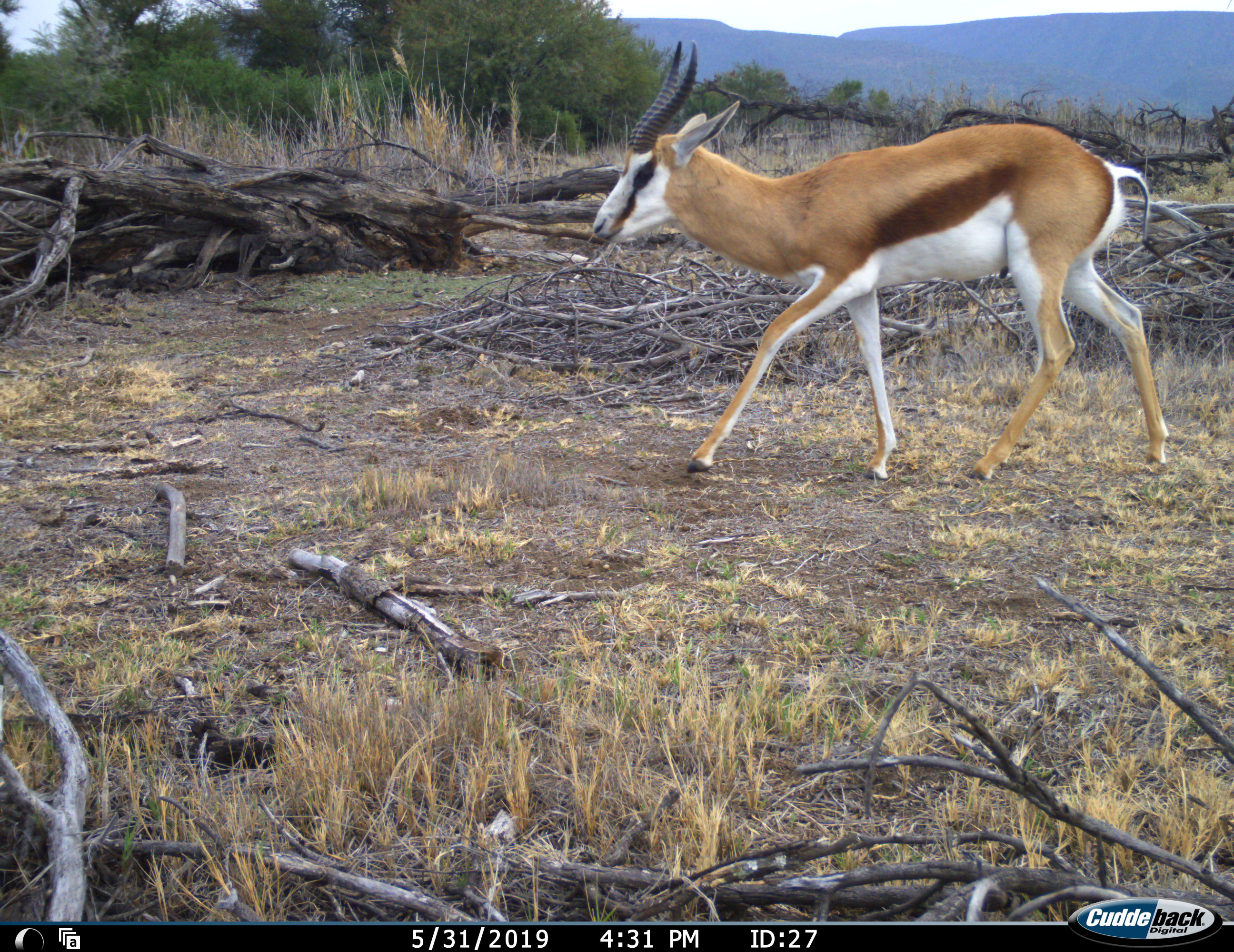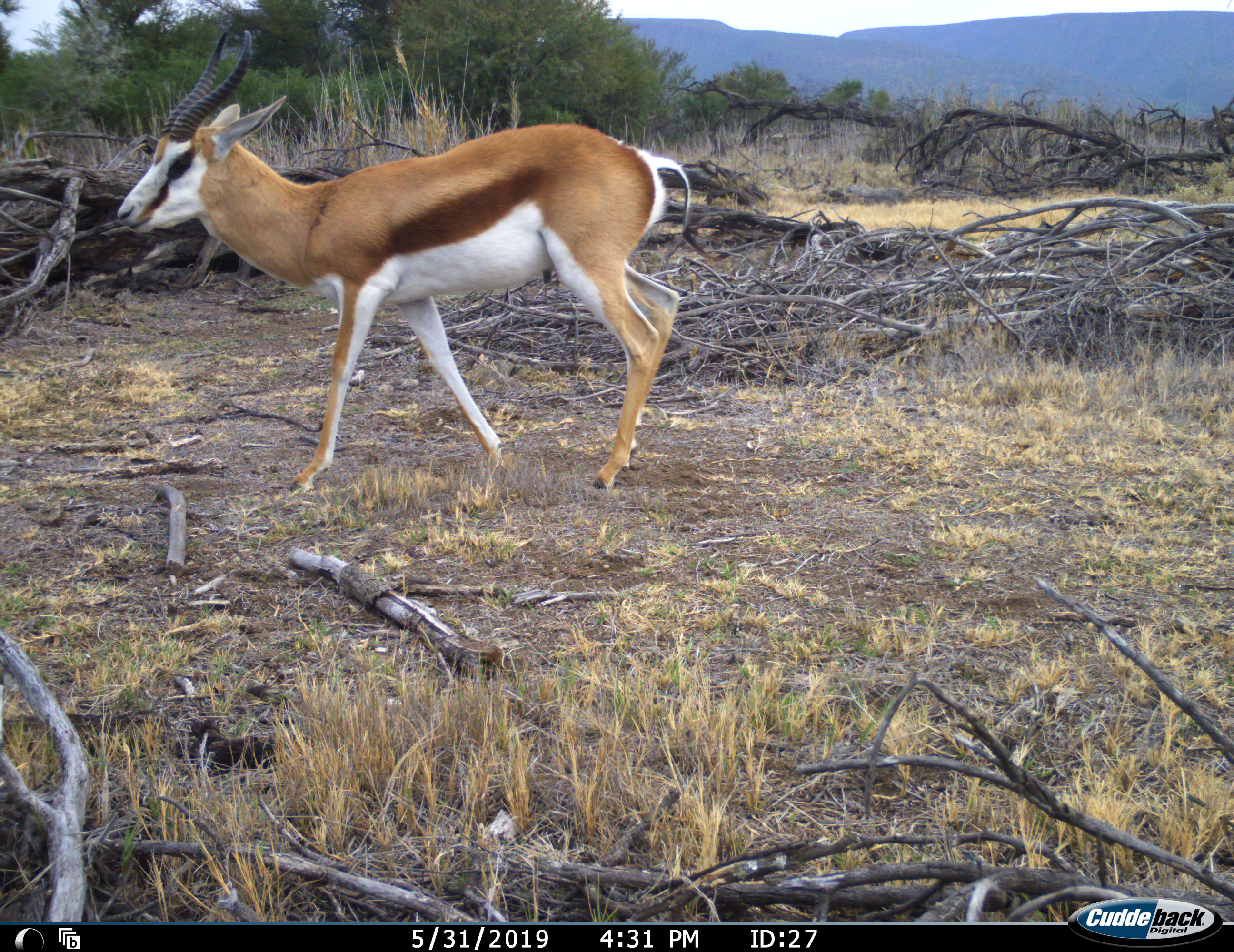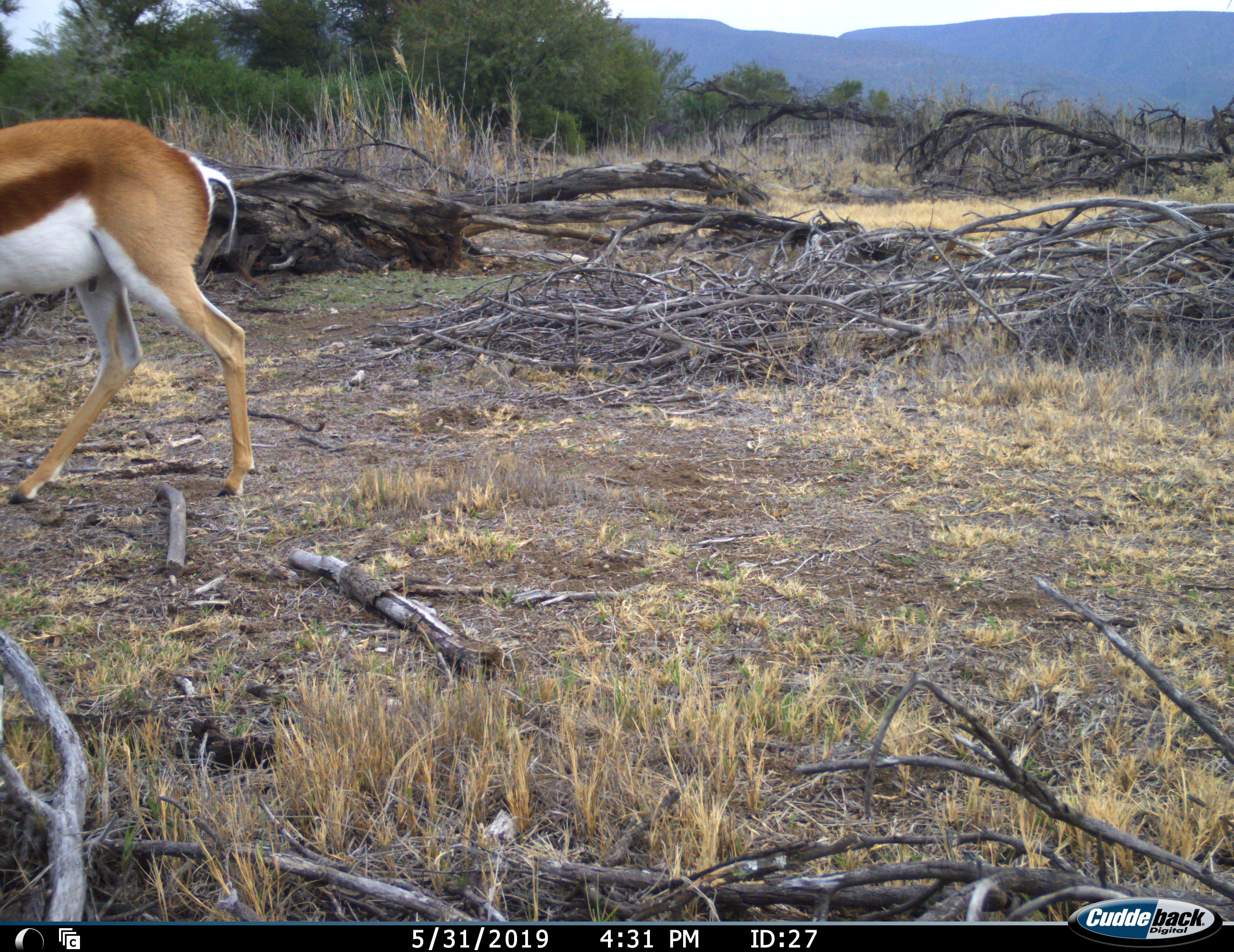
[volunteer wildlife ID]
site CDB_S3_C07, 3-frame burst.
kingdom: Animalia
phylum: Chordata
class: Mammalia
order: Artiodactyla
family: Bovidae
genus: Antidorcas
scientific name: Antidorcas marsupialis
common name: springbok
Springbok (Antidorcas marsupialis), count 1. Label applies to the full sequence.